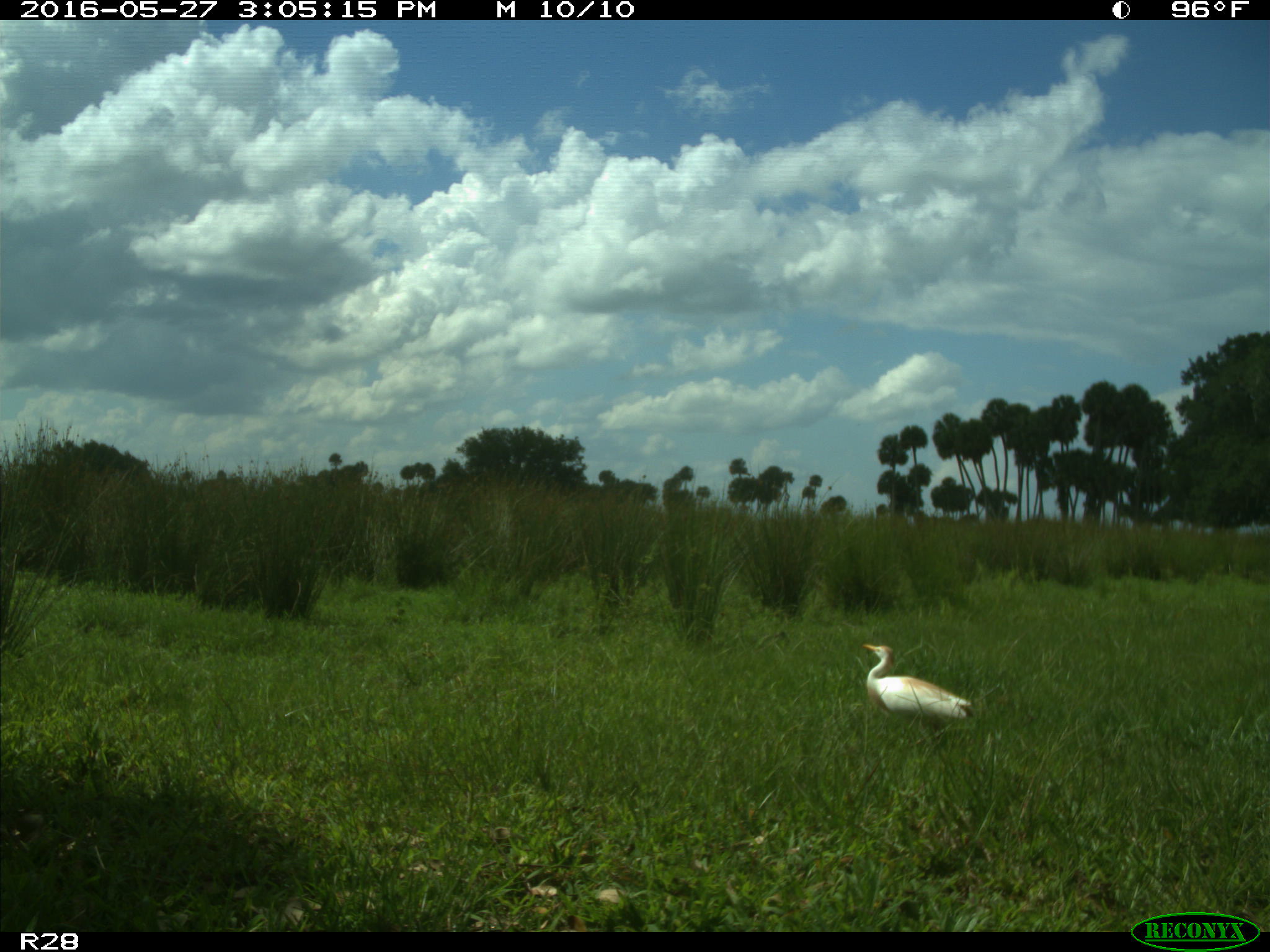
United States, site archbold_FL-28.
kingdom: Animalia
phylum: Chordata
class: Aves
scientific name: Aves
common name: birds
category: unidentified bird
Unidentified bird (birds) (Aves).